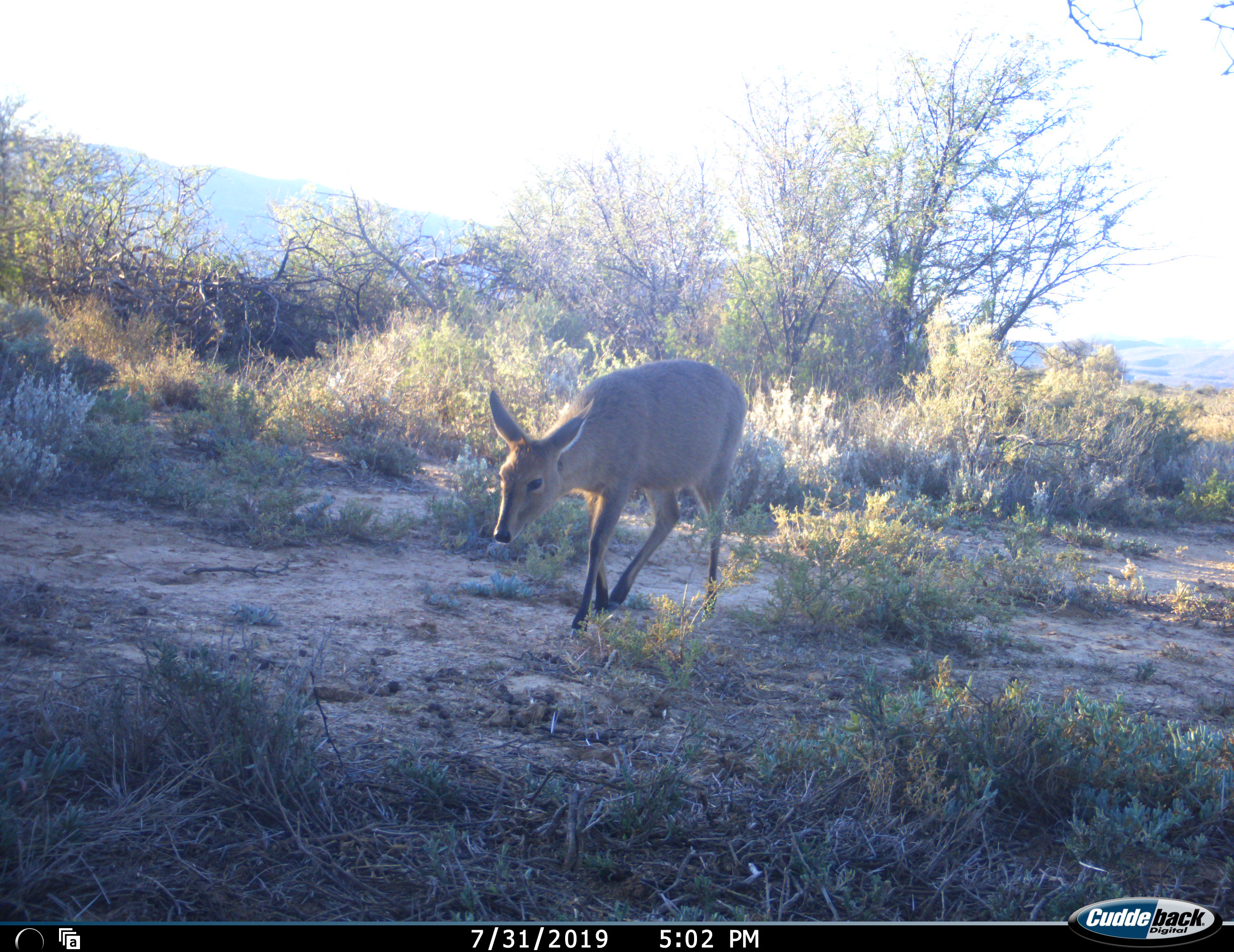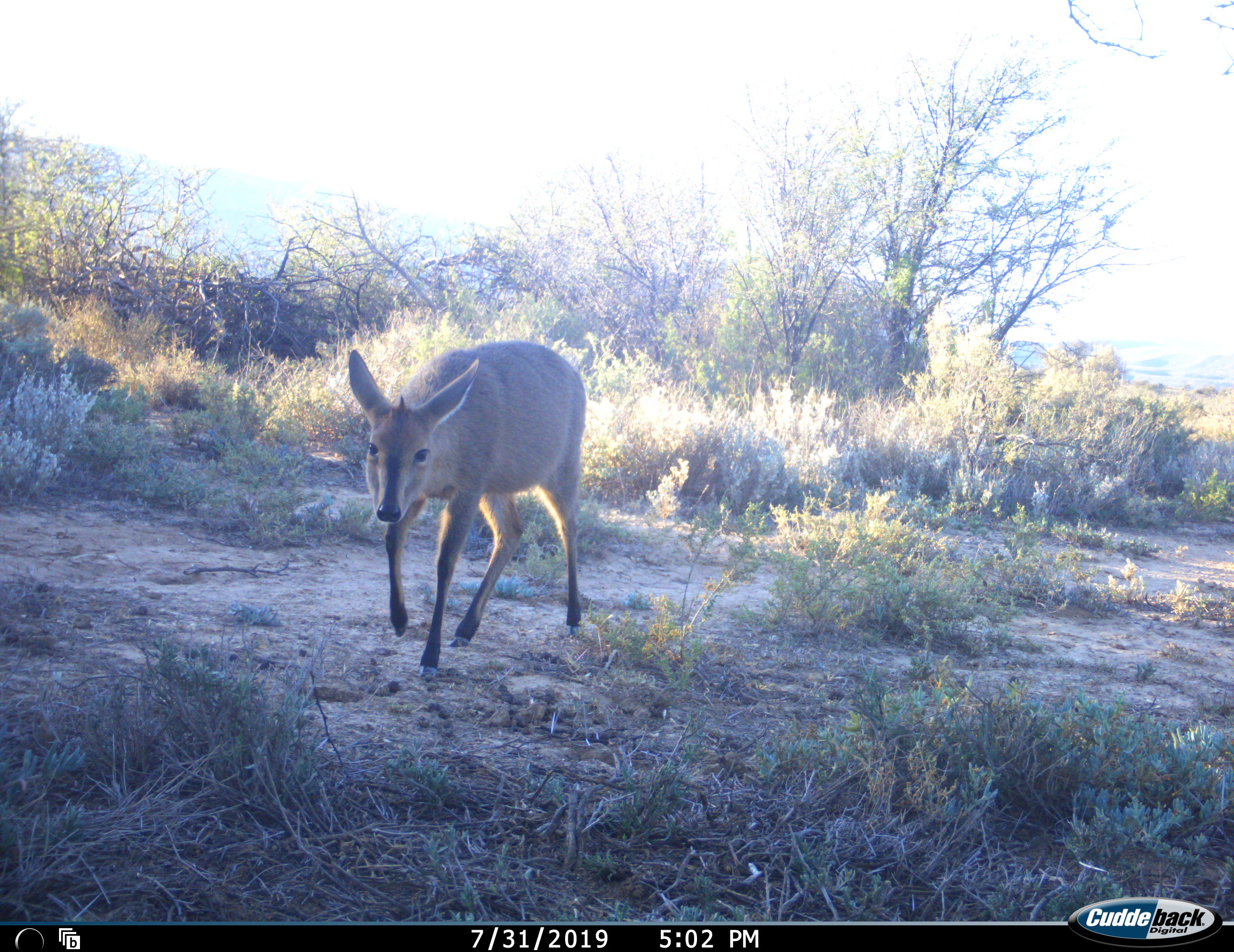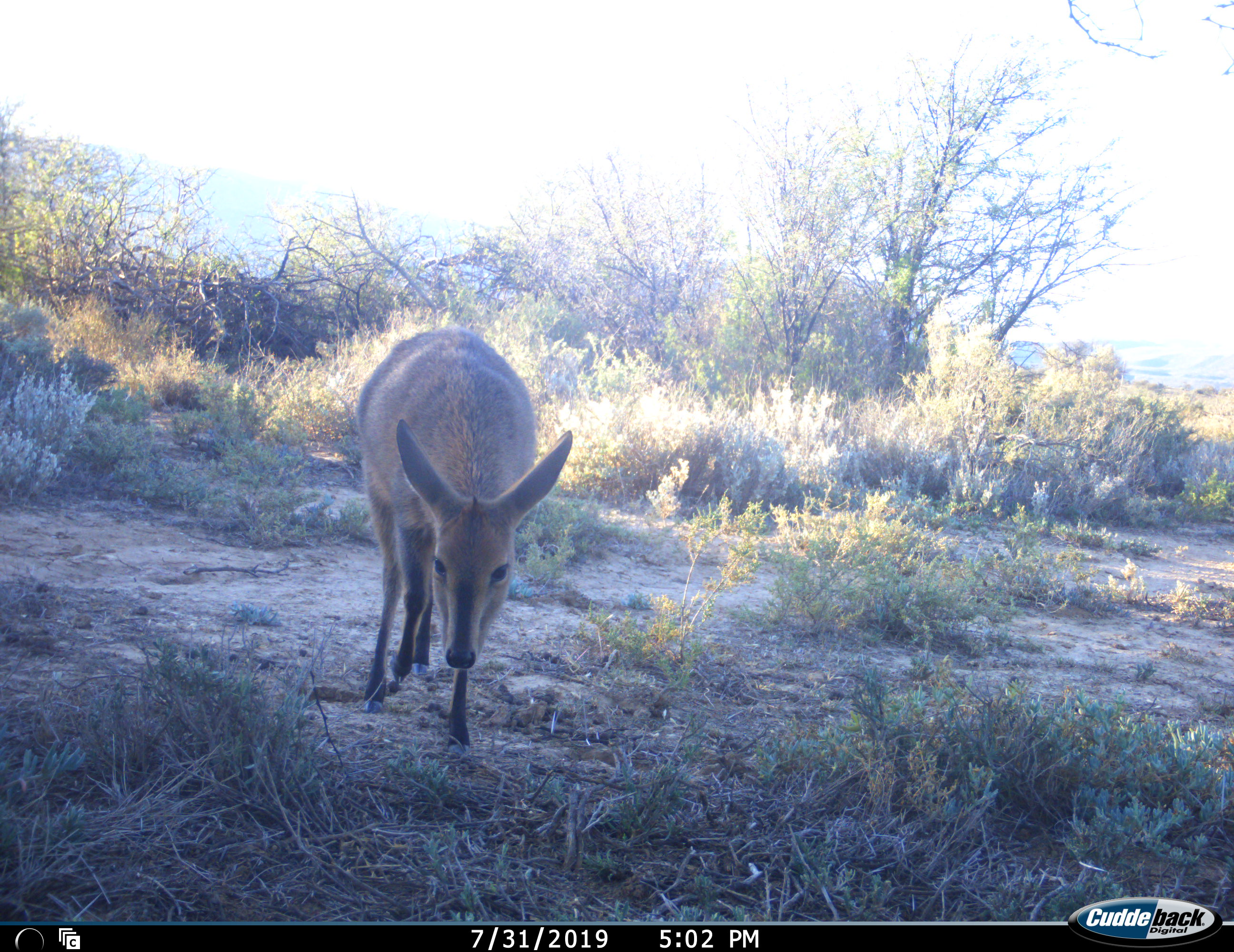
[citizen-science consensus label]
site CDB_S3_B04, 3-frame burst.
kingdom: Animalia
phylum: Chordata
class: Mammalia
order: Artiodactyla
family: Bovidae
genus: Sylvicapra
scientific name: Sylvicapra grimmia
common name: common duiker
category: duikercommongrey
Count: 1.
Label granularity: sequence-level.